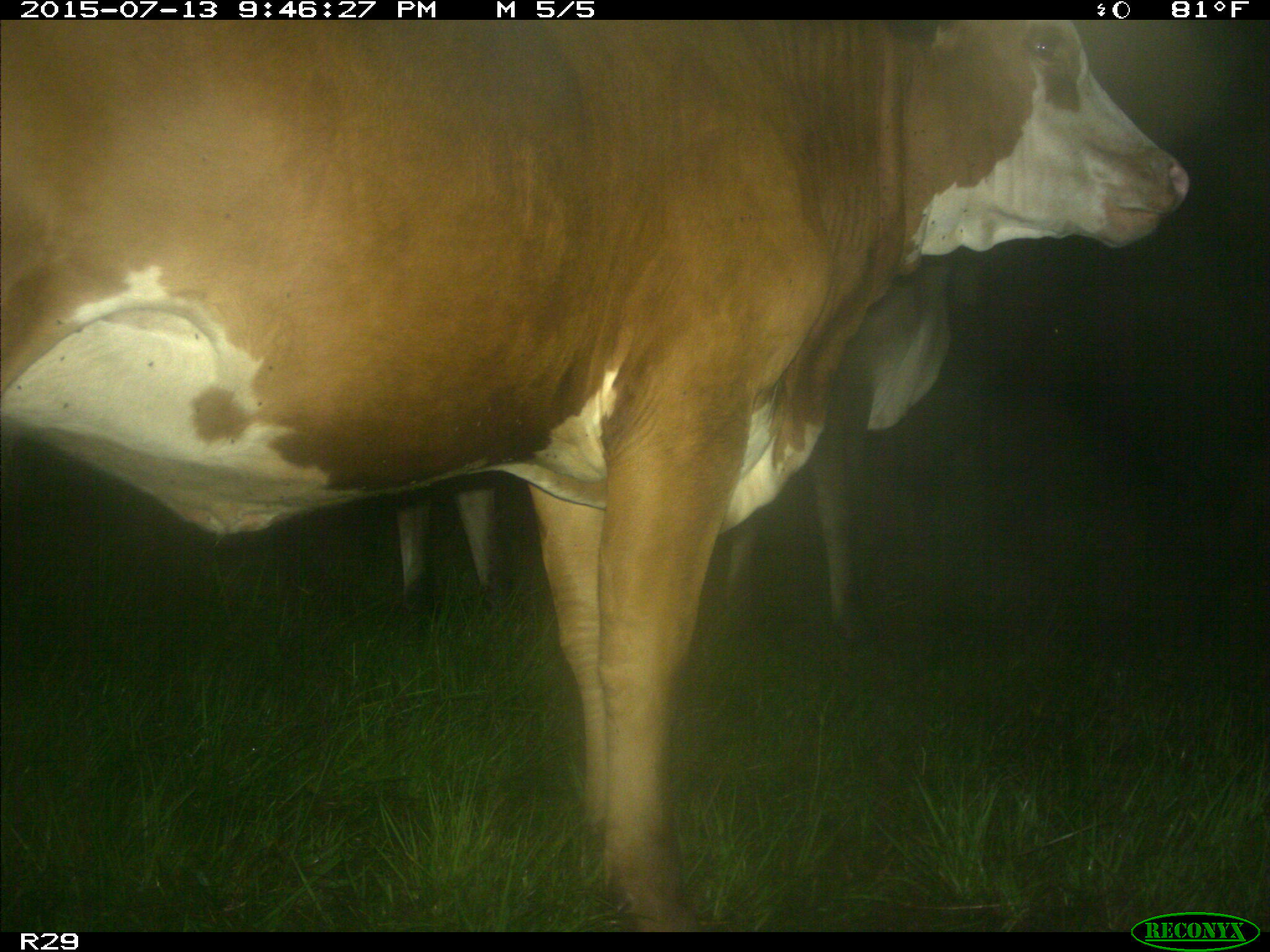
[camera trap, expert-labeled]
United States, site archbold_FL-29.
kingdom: Animalia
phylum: Chordata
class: Mammalia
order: Artiodactyla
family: Bovidae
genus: Bos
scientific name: Bos taurus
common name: domestic cow